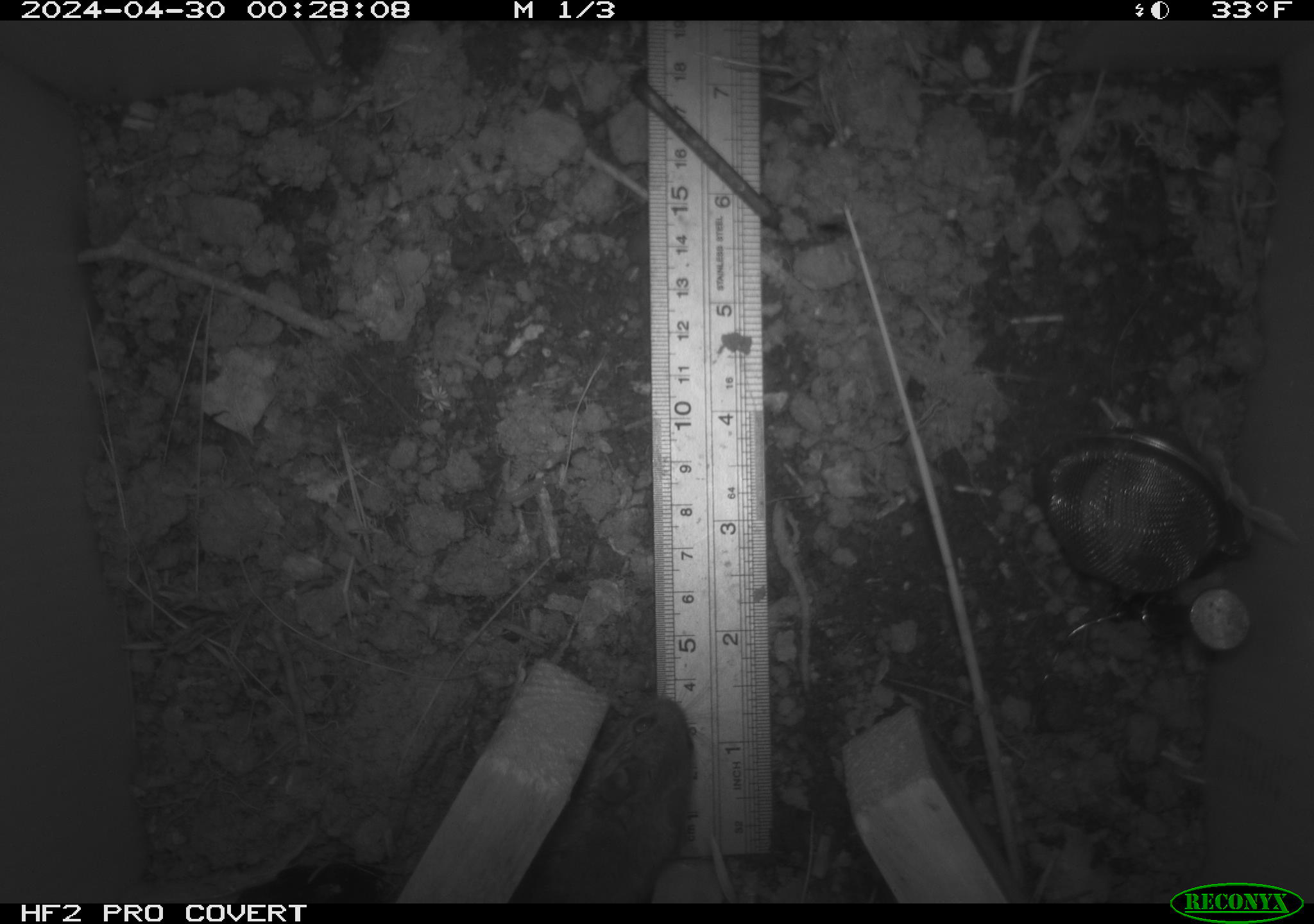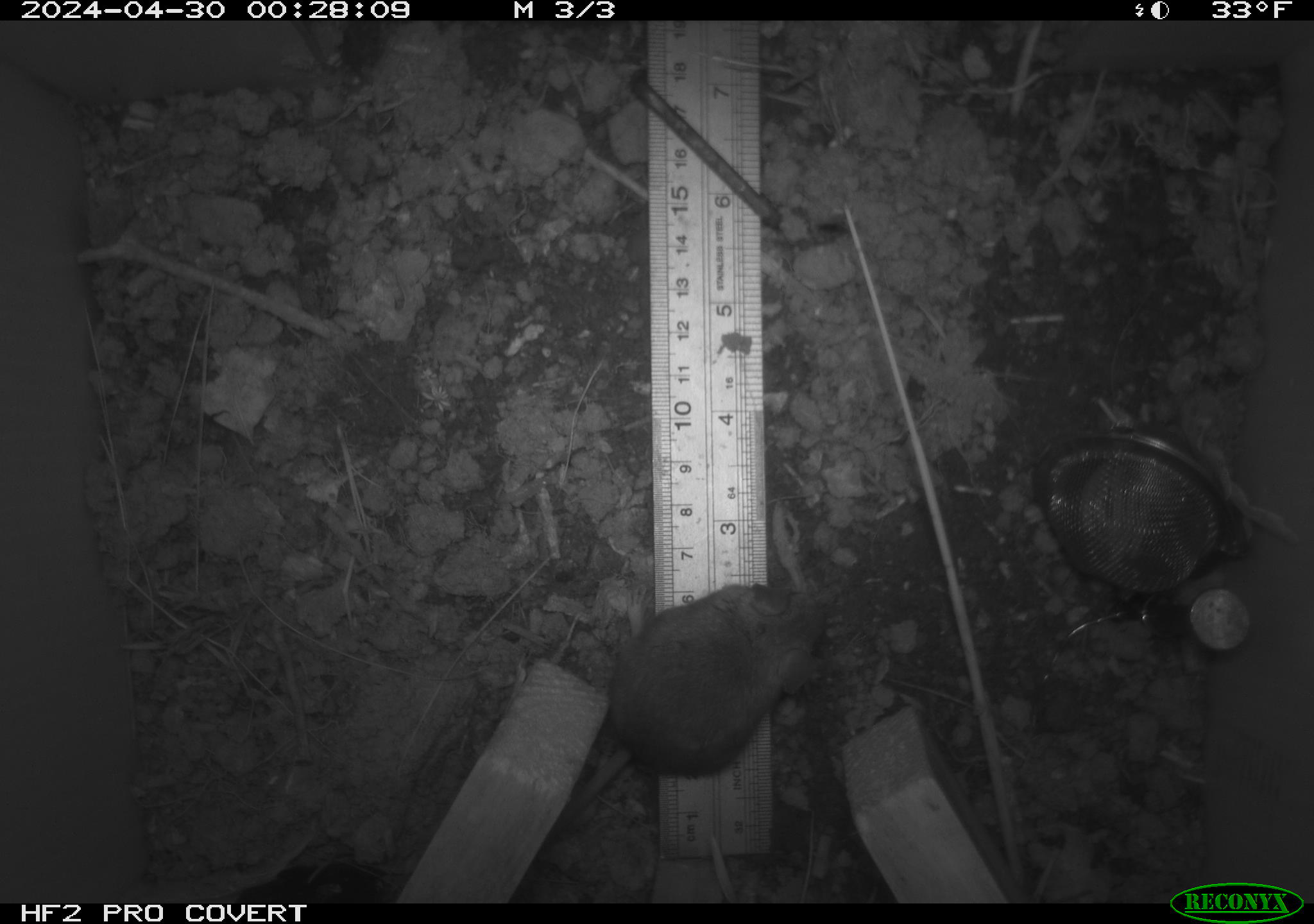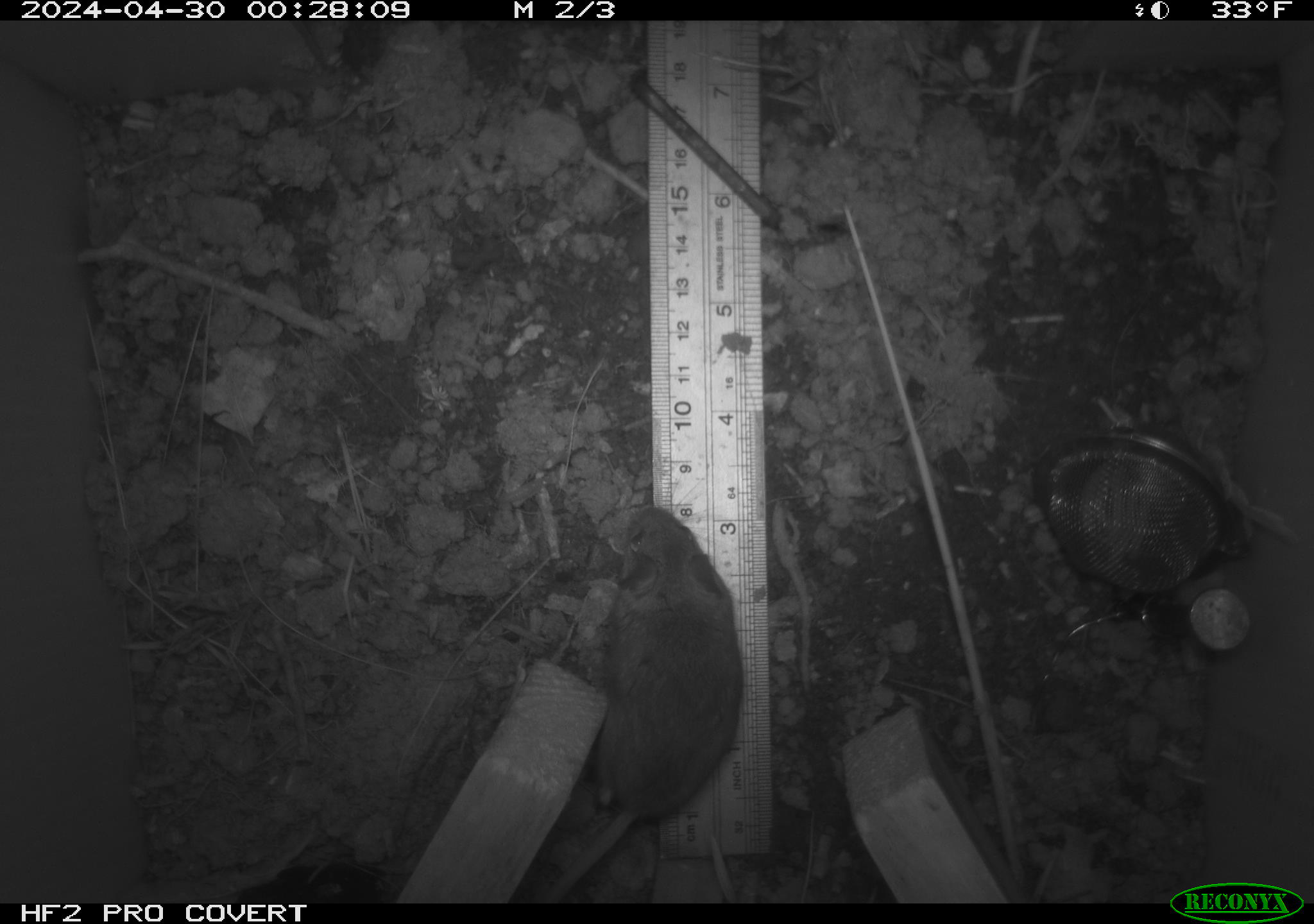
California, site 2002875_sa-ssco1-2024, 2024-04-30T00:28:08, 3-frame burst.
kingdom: Animalia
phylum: Chordata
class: Mammalia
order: Rodentia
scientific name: Rodentia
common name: mouse species